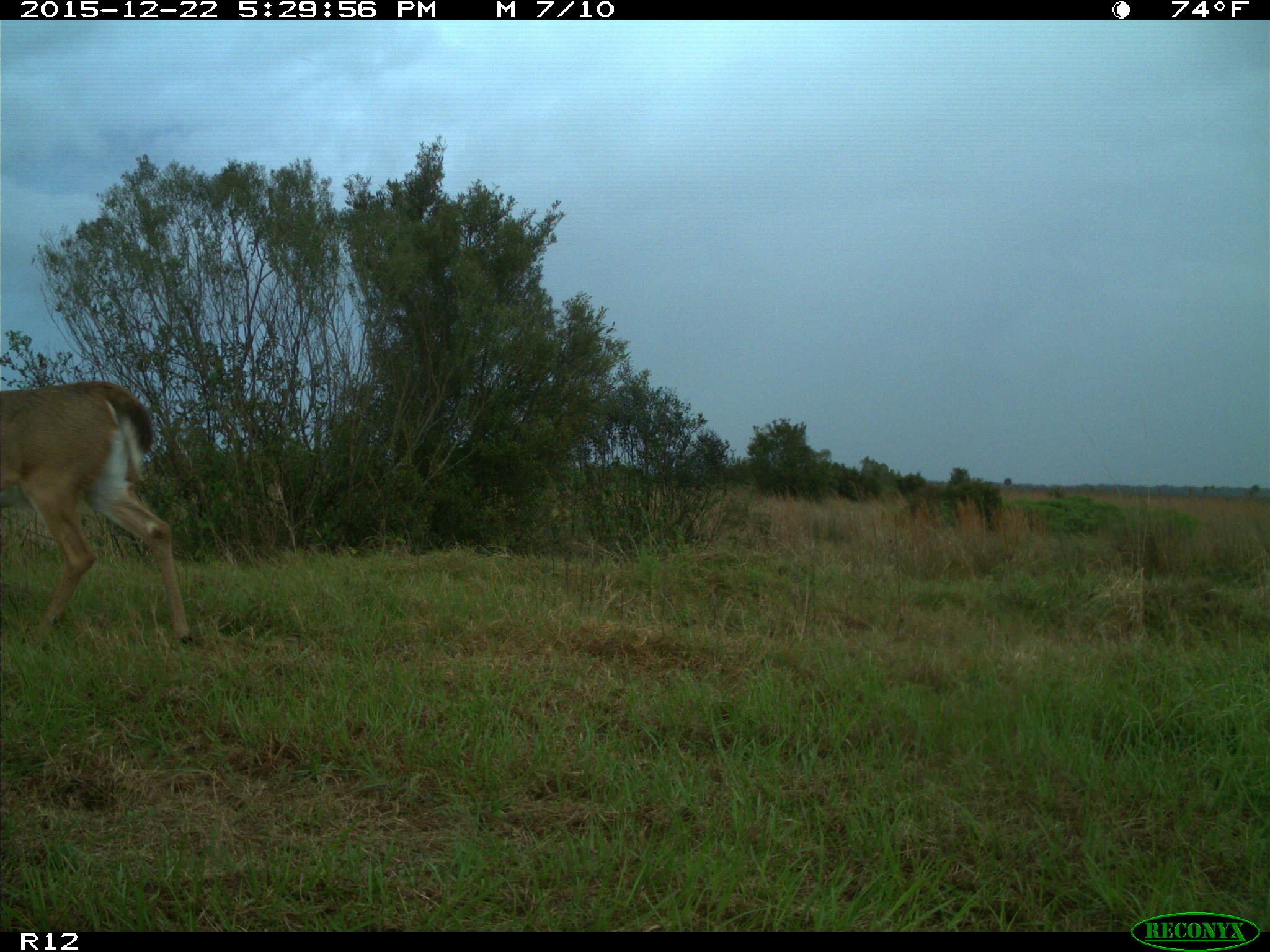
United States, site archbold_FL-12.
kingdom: Animalia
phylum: Chordata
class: Mammalia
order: Artiodactyla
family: Cervidae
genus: Odocoileus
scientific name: Odocoileus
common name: deer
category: unidentified deer